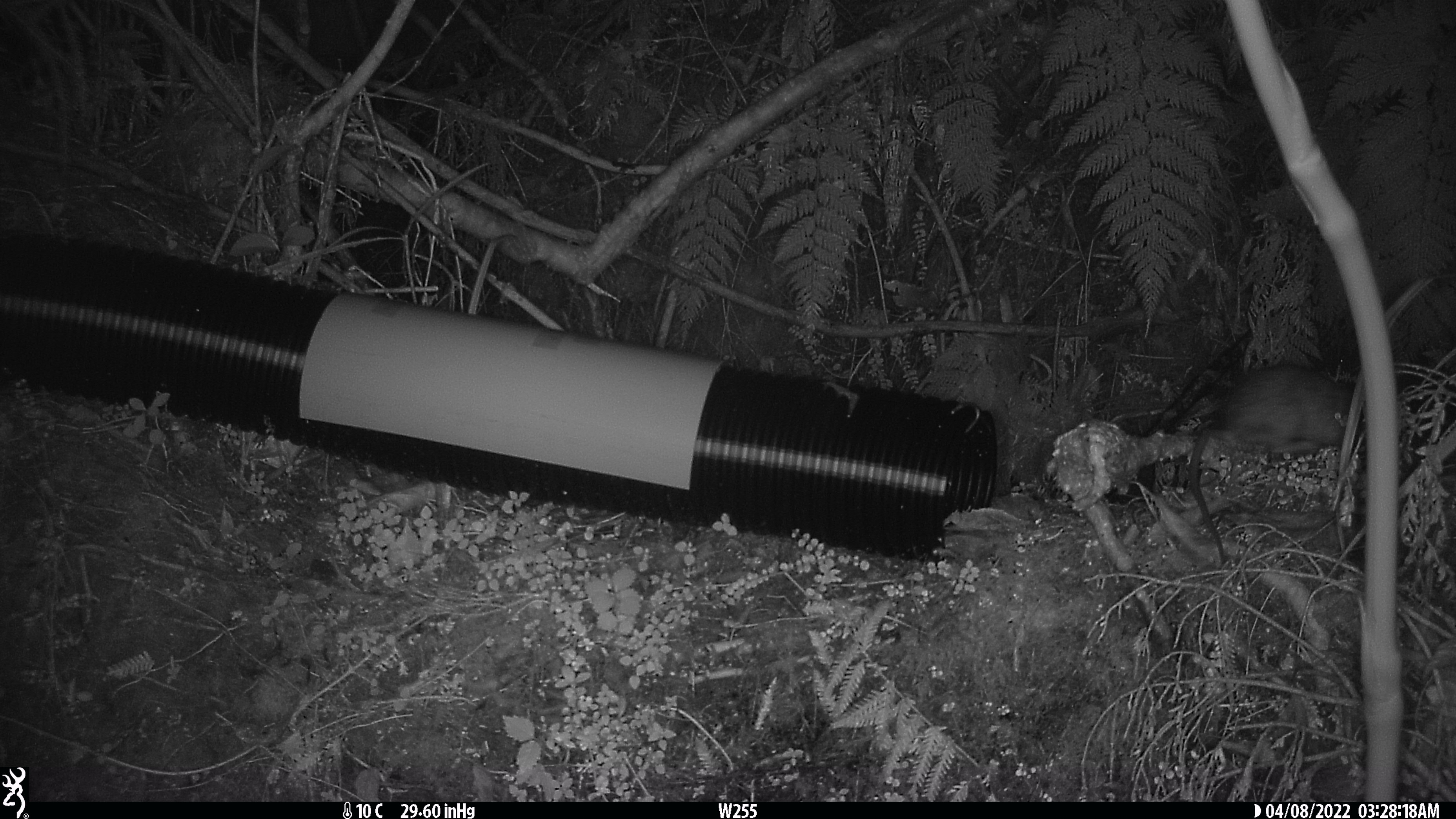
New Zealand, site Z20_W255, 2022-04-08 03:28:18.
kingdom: Animalia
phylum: Chordata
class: Mammalia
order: Rodentia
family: Muridae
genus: Rattus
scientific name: Rattus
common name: rat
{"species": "rat (Rattus)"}